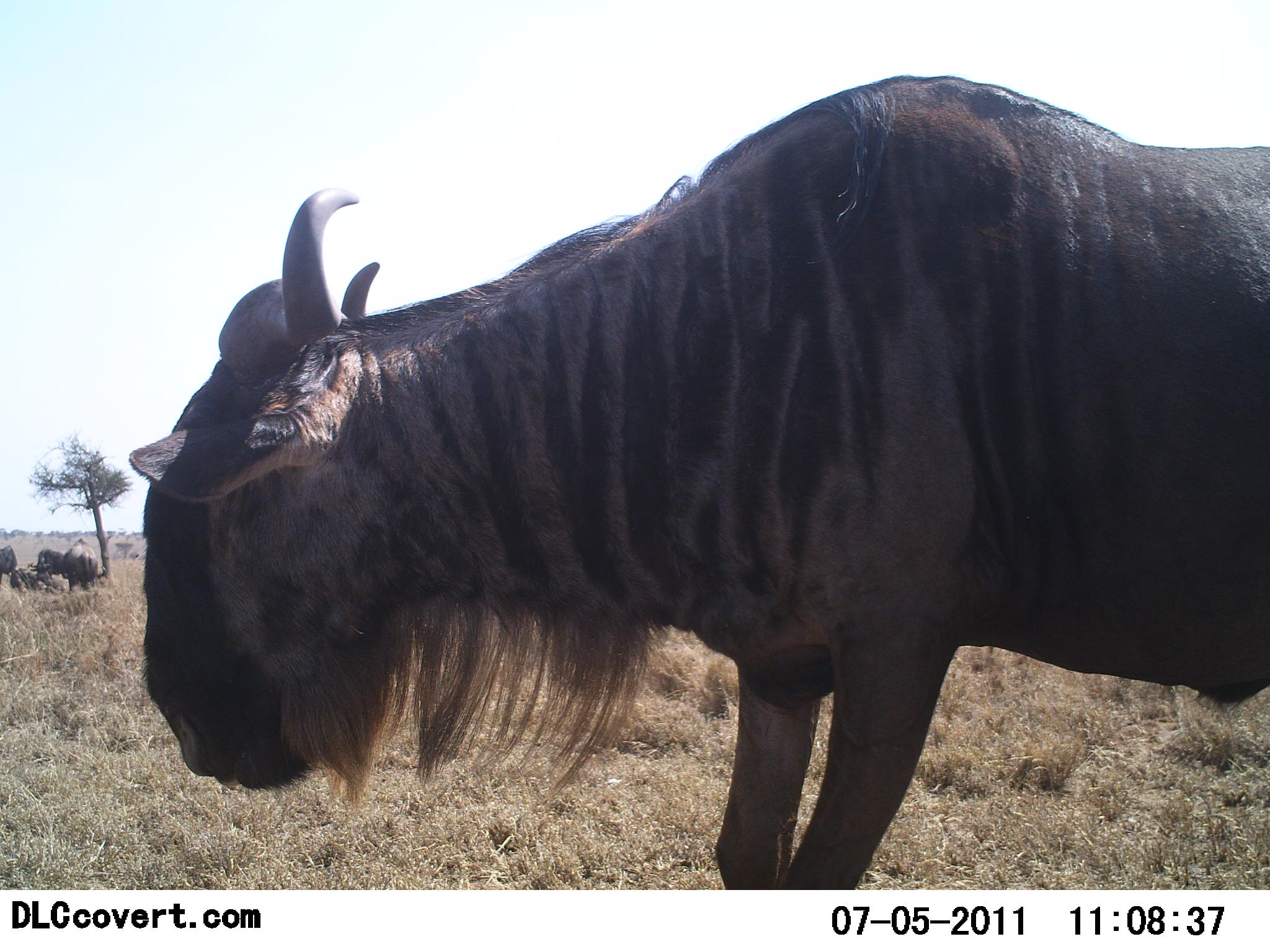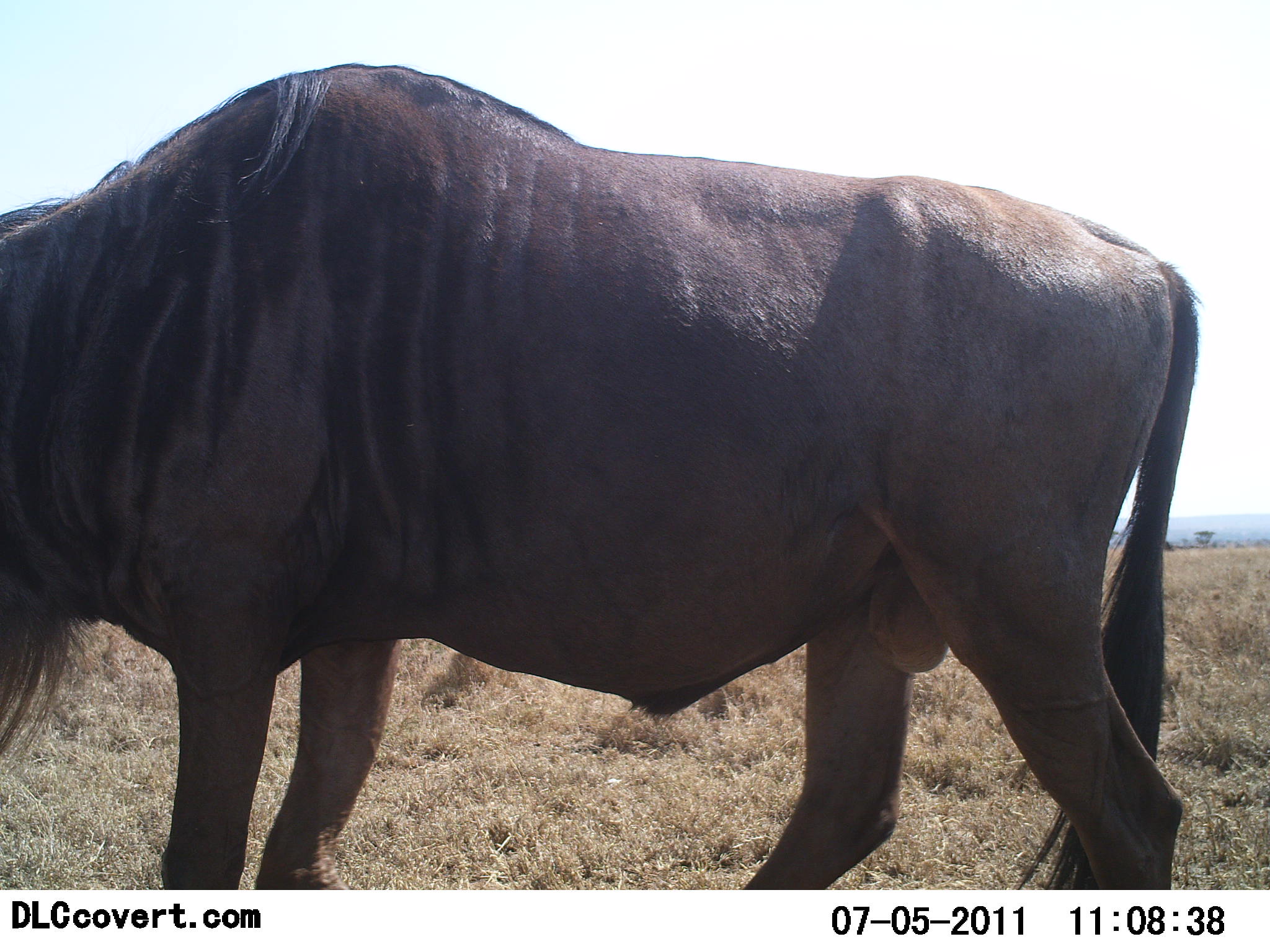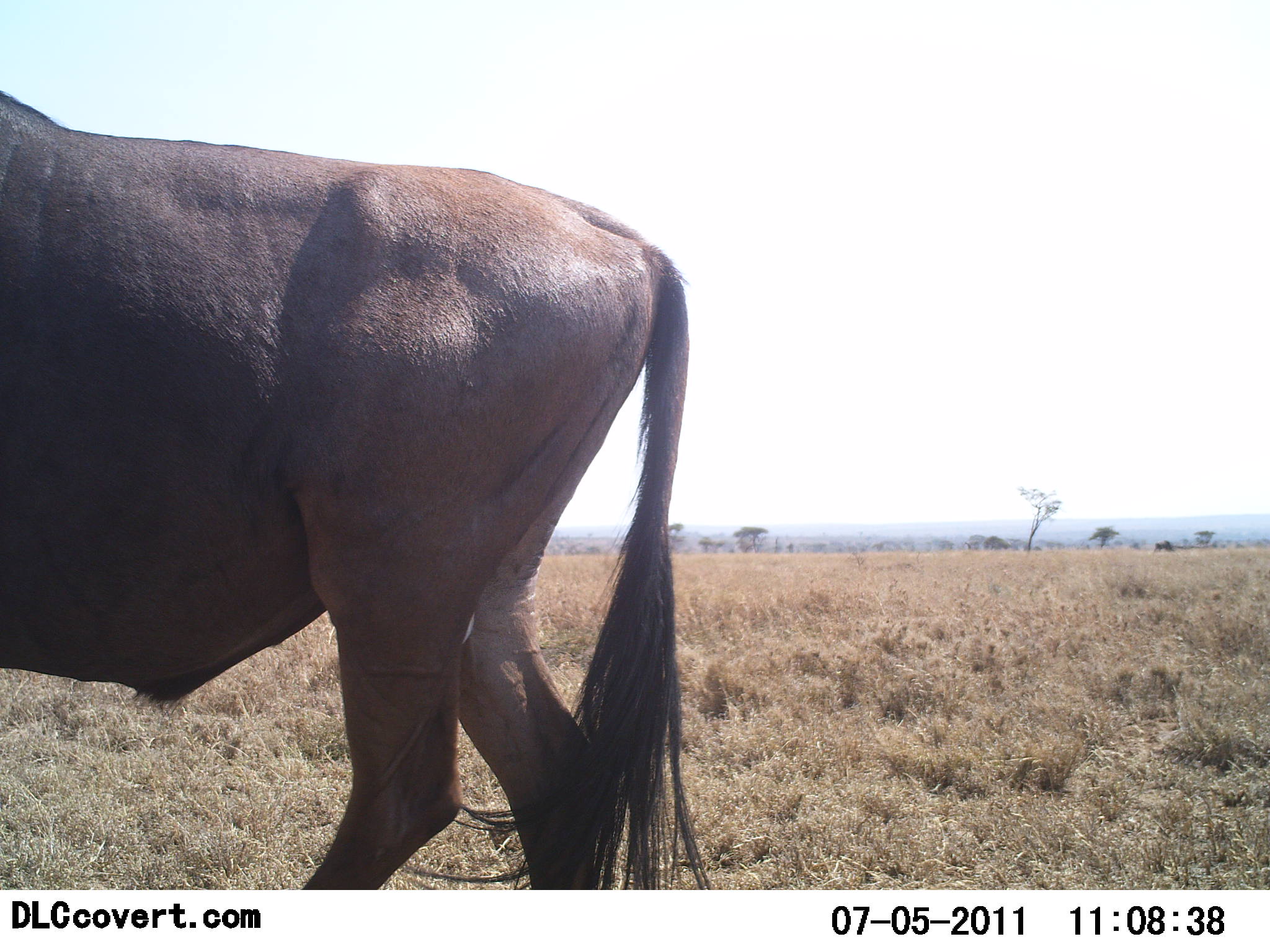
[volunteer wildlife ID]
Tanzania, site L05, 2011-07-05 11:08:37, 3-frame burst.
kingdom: Animalia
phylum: Chordata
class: Mammalia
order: Artiodactyla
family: Bovidae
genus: Connochaetes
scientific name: Connochaetes taurinus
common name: blue wildebeest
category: wildebeest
Wildebeest (blue wildebeest) (Connochaetes taurinus), count 1. Behavior (volunteer vote fractions): standing 36%, resting 18%, moving 82%, interacting 0%. Young present (vote fraction): 0%. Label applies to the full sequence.